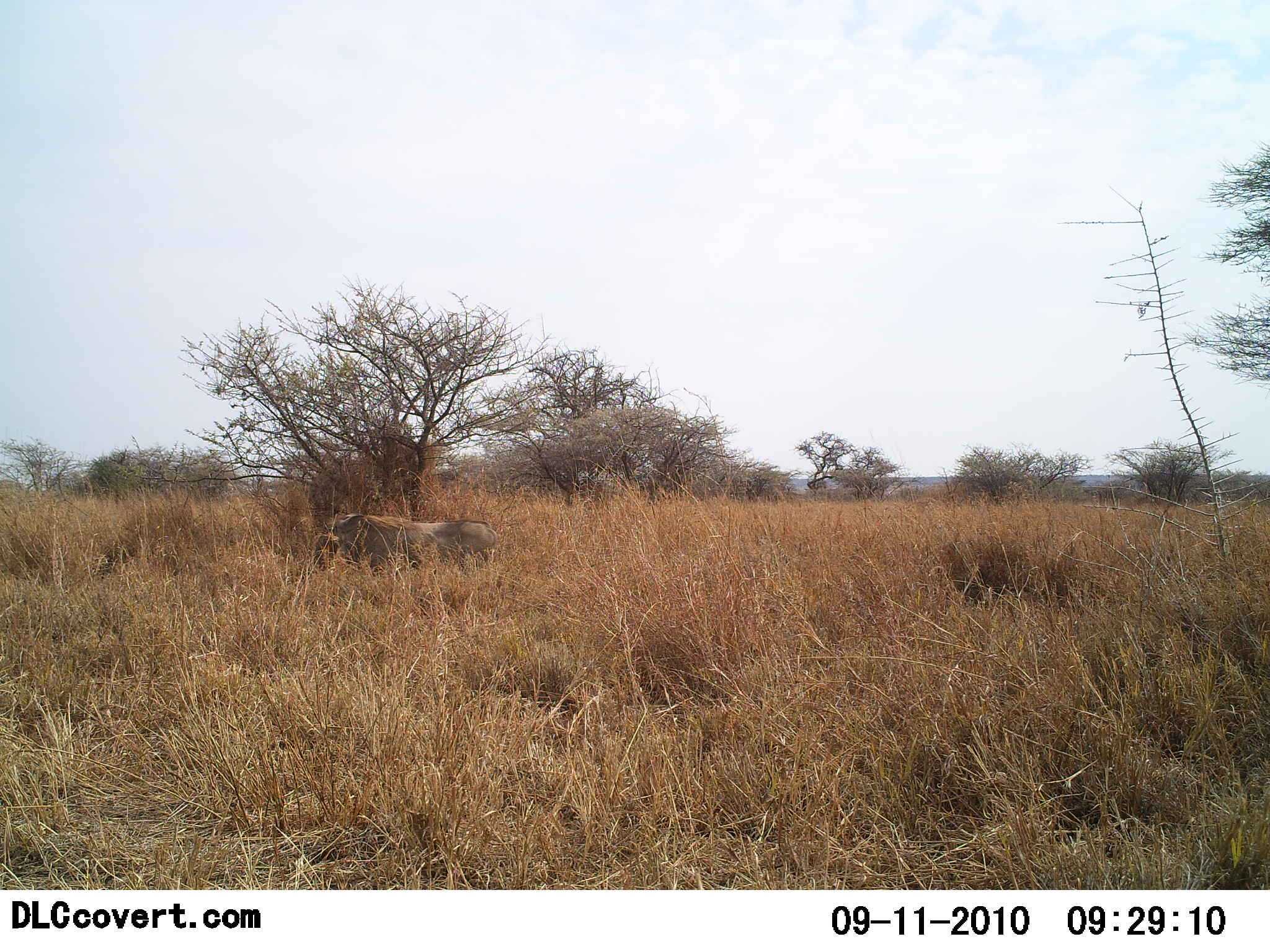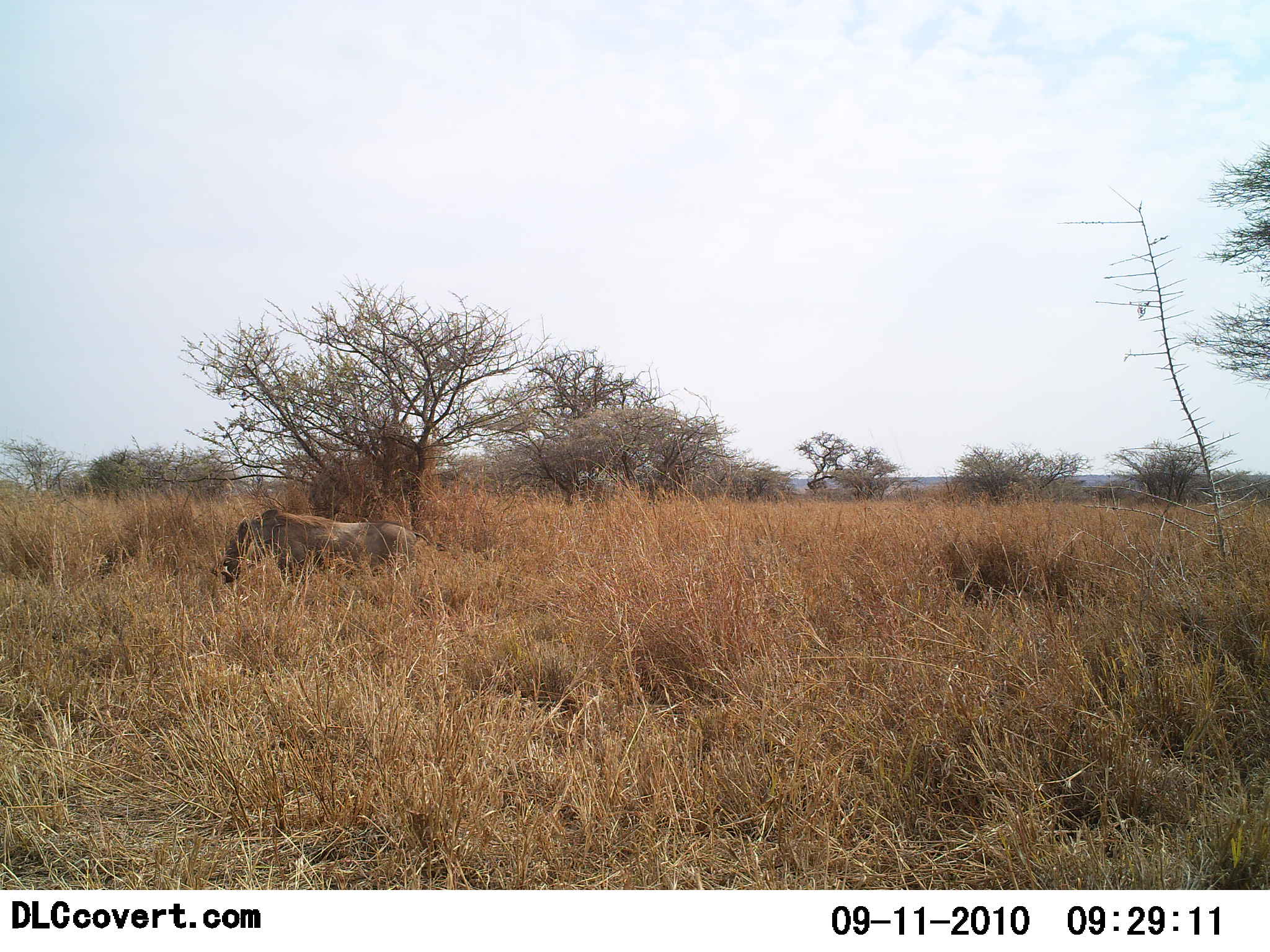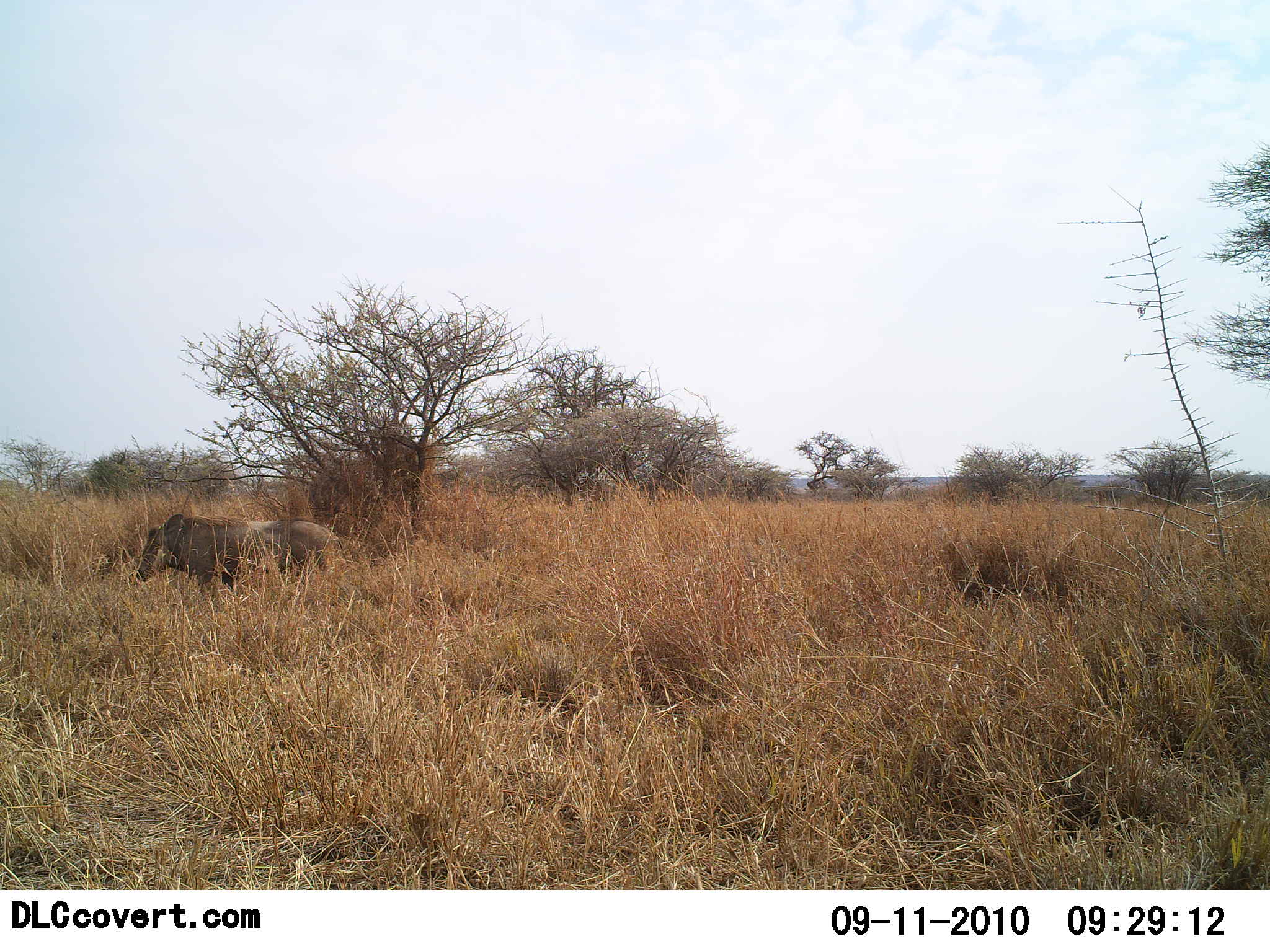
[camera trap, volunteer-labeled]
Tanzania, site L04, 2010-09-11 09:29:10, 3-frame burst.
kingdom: Animalia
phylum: Chordata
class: Mammalia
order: Artiodactyla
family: Suidae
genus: Phacochoerus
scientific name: Phacochoerus africanus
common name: warthog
Warthog (Phacochoerus africanus), count 1. Behavior (volunteer vote fractions): standing 0%, resting 0%, moving 100%, interacting 0%. Young present (vote fraction): 0%. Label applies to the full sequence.